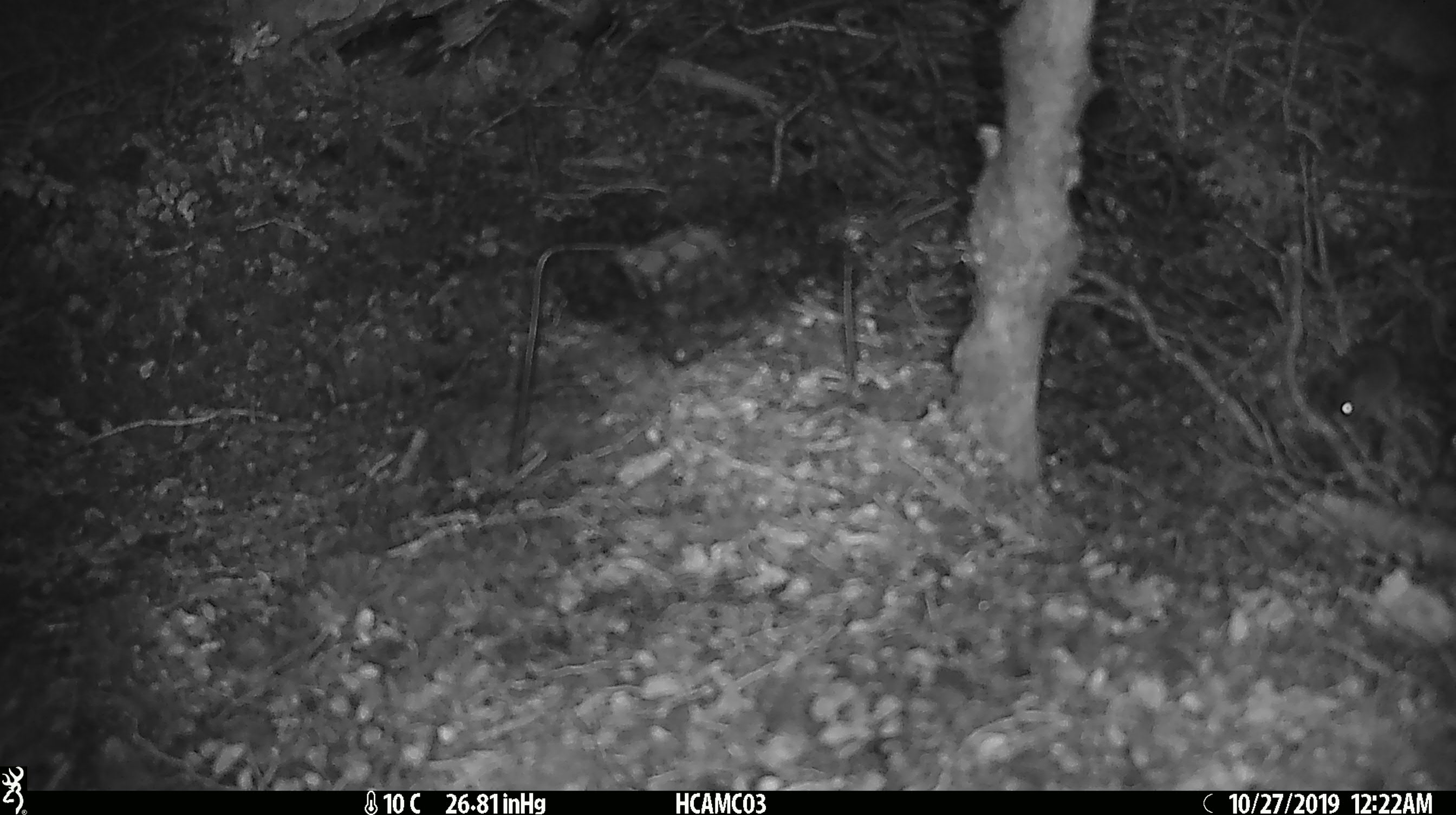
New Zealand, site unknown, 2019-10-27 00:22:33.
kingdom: Animalia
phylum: Chordata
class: Mammalia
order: Rodentia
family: Muridae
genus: Mus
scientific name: Mus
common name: mouse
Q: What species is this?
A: Mouse (Mus).